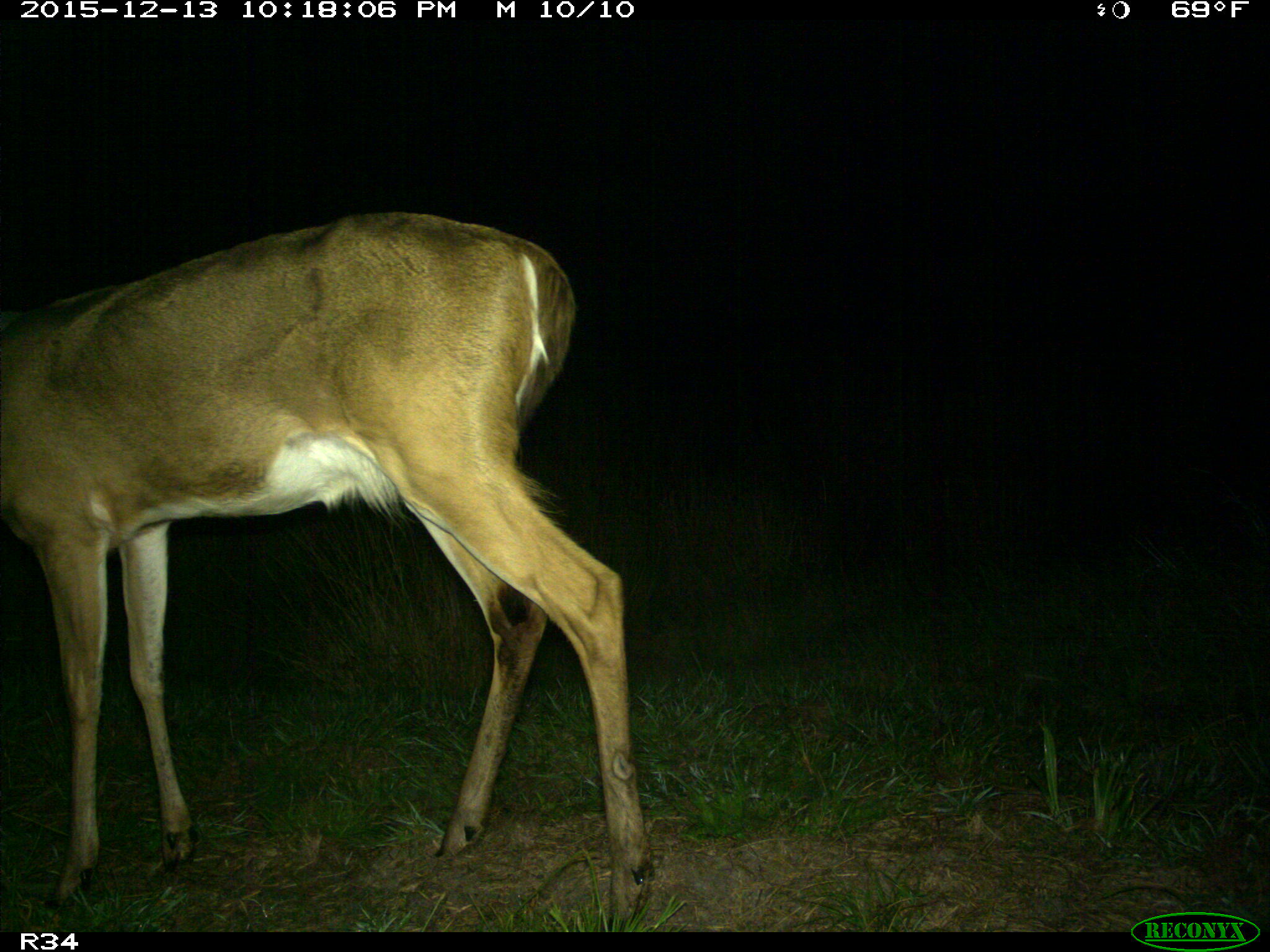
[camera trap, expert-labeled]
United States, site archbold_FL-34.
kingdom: Animalia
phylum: Chordata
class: Mammalia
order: Artiodactyla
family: Cervidae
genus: Odocoileus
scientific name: Odocoileus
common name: deer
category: unidentified deer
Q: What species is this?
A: Unidentified deer (deer) (Odocoileus).